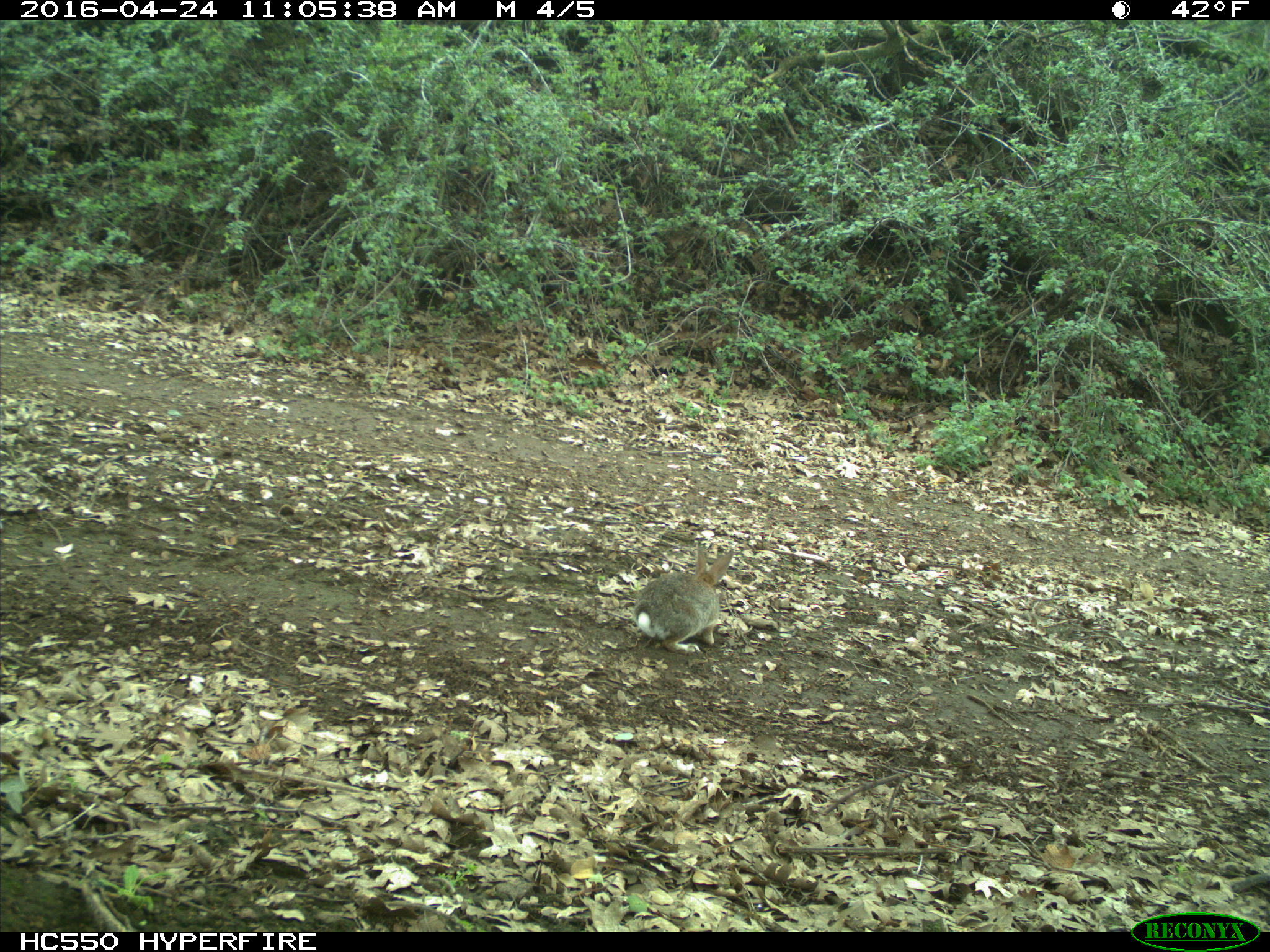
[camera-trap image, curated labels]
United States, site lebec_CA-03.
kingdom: Animalia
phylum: Chordata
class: Mammalia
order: Lagomorpha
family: Leporidae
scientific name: Leporidae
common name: rabbits and hares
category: unidentified rabbit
Unidentified rabbit (rabbits and hares) (Leporidae).